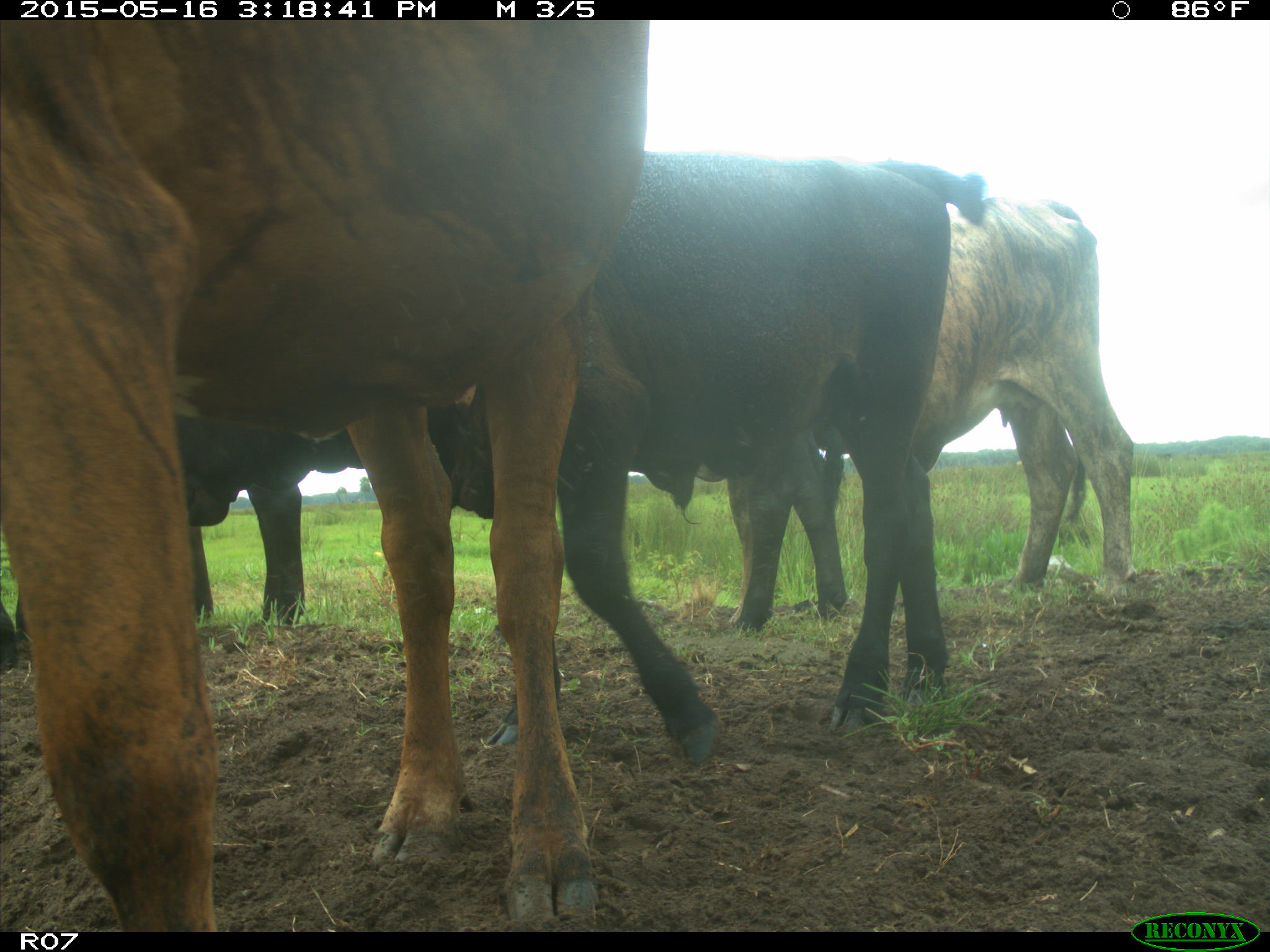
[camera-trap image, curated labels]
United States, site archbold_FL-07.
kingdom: Animalia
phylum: Chordata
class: Mammalia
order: Artiodactyla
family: Bovidae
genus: Bos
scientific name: Bos taurus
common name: domestic cow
Bos taurus (domestic cow).